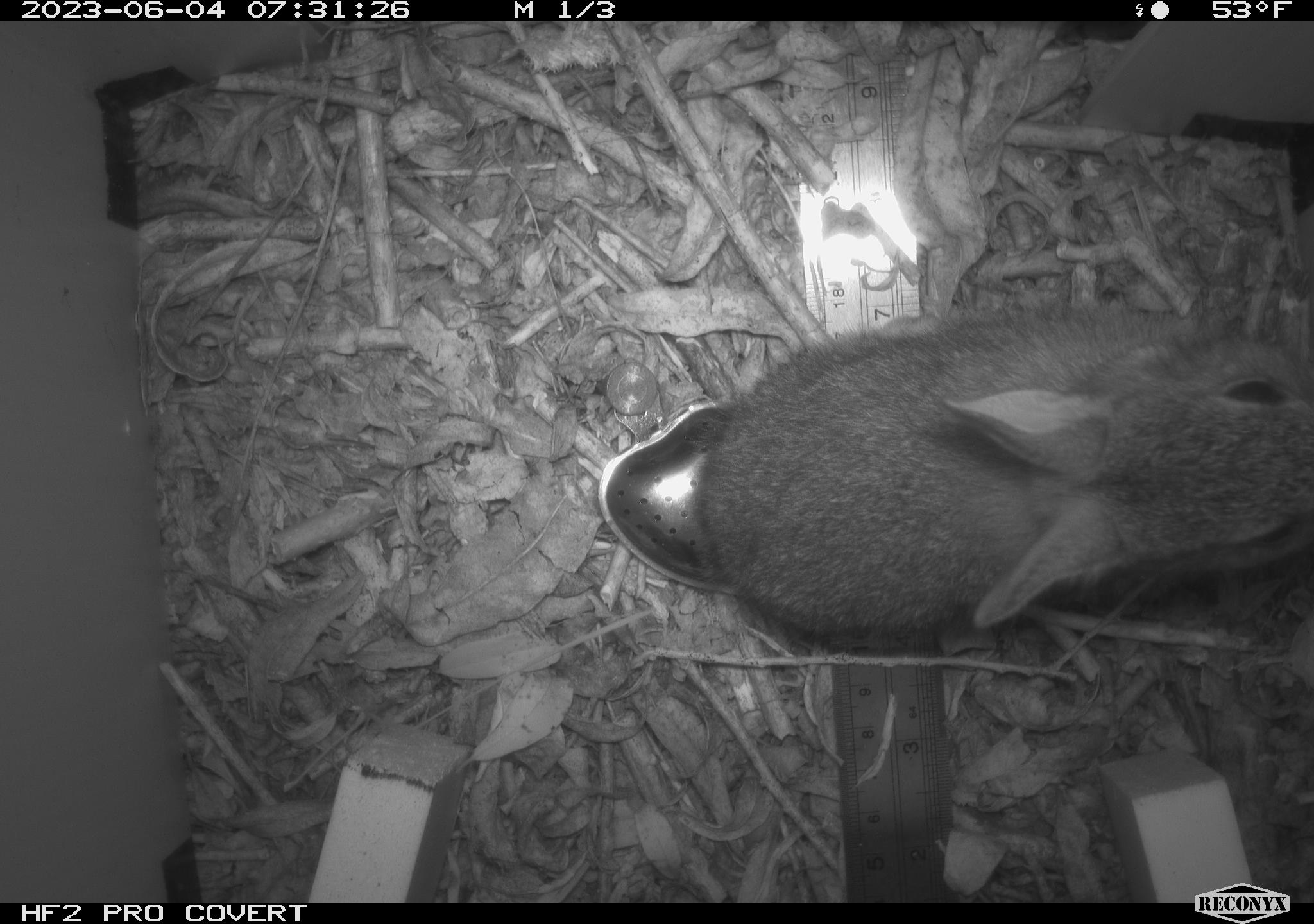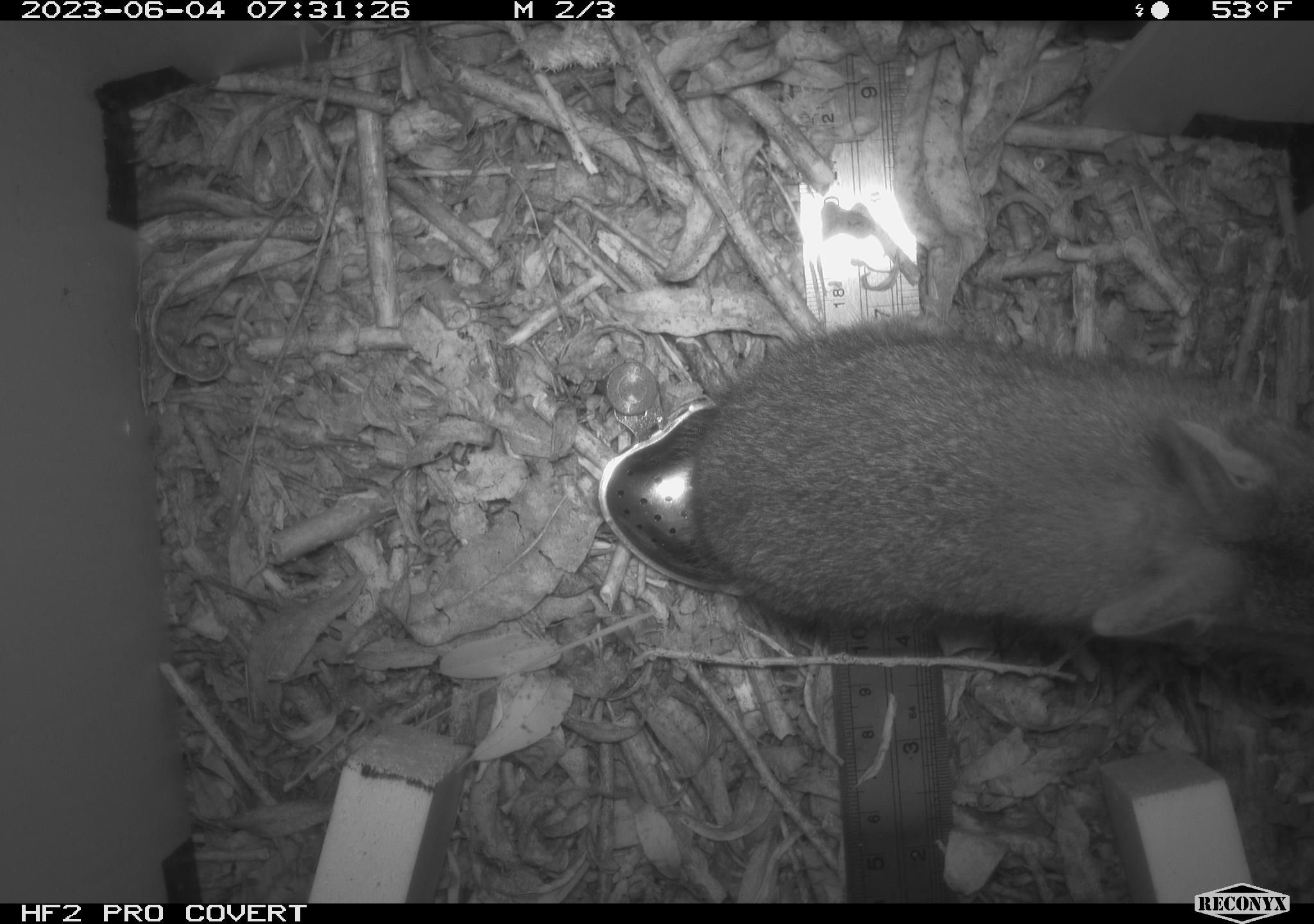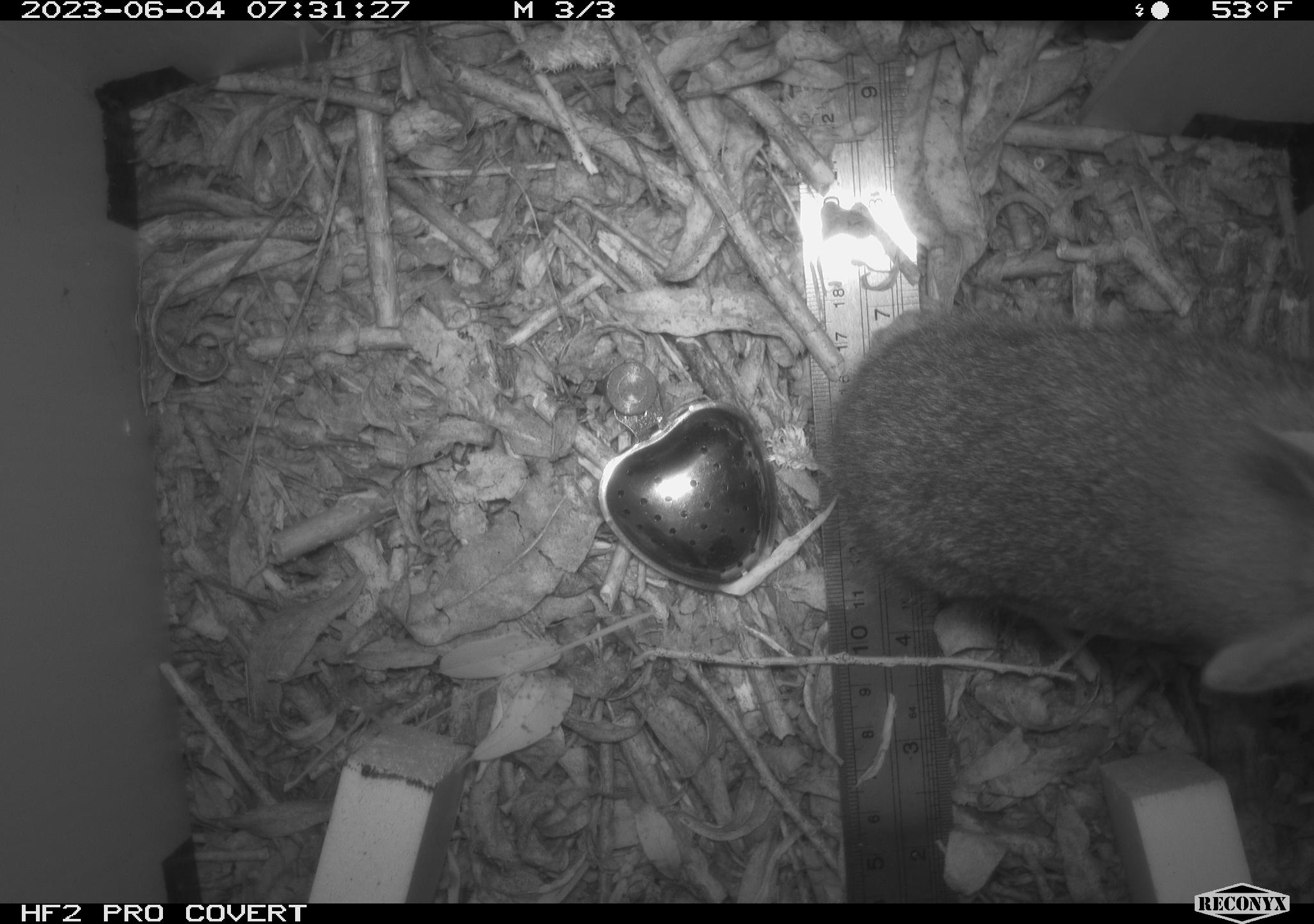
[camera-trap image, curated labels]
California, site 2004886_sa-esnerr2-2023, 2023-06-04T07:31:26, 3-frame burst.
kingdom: Animalia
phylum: Chordata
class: Mammalia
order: Lagomorpha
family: Leporidae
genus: Sylvilagus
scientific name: Sylvilagus bachmani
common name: brush rabbit